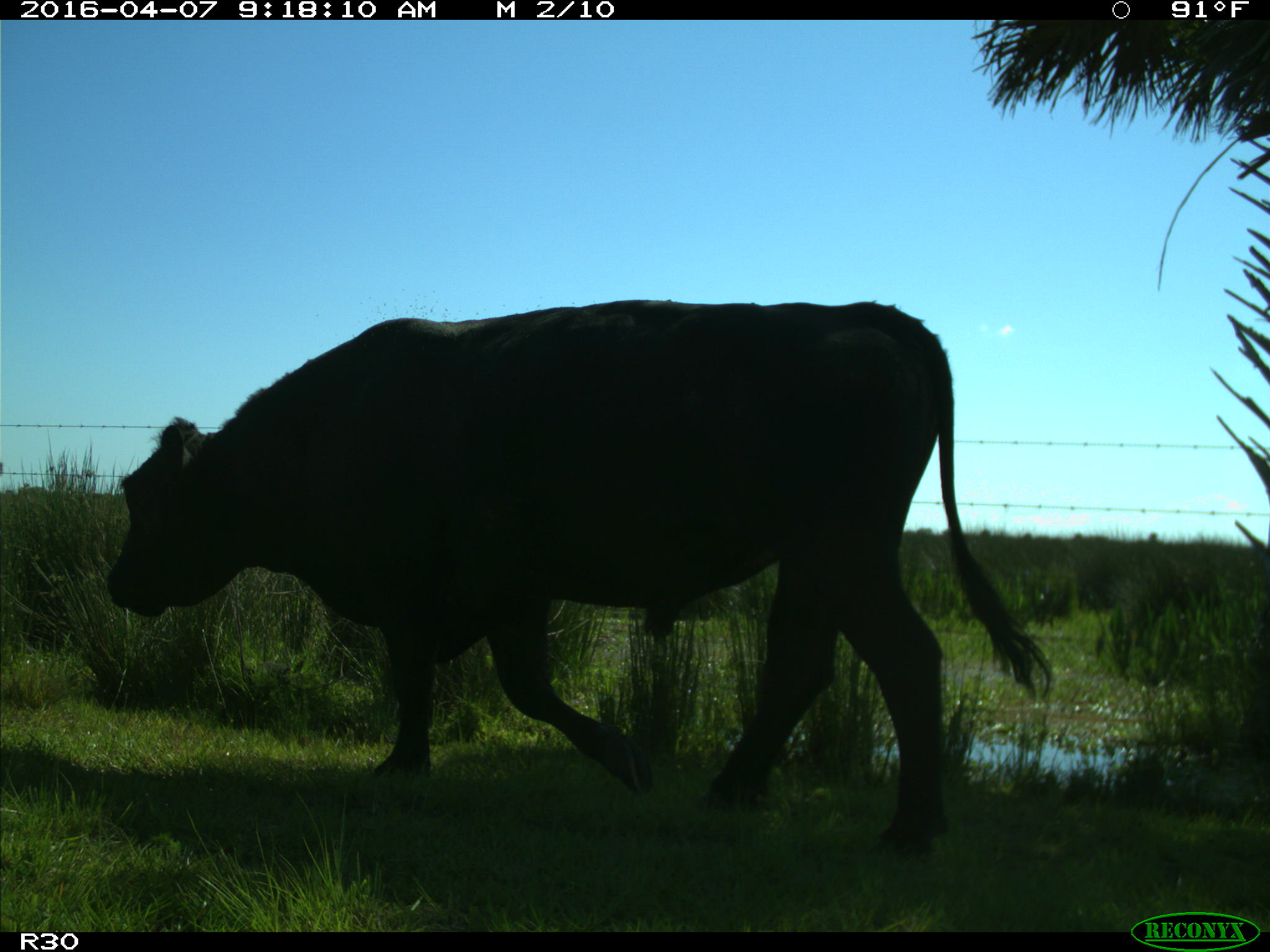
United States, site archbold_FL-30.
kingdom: Animalia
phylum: Chordata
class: Mammalia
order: Artiodactyla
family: Bovidae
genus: Bos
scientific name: Bos taurus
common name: domestic cow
Bos taurus (domestic cow).